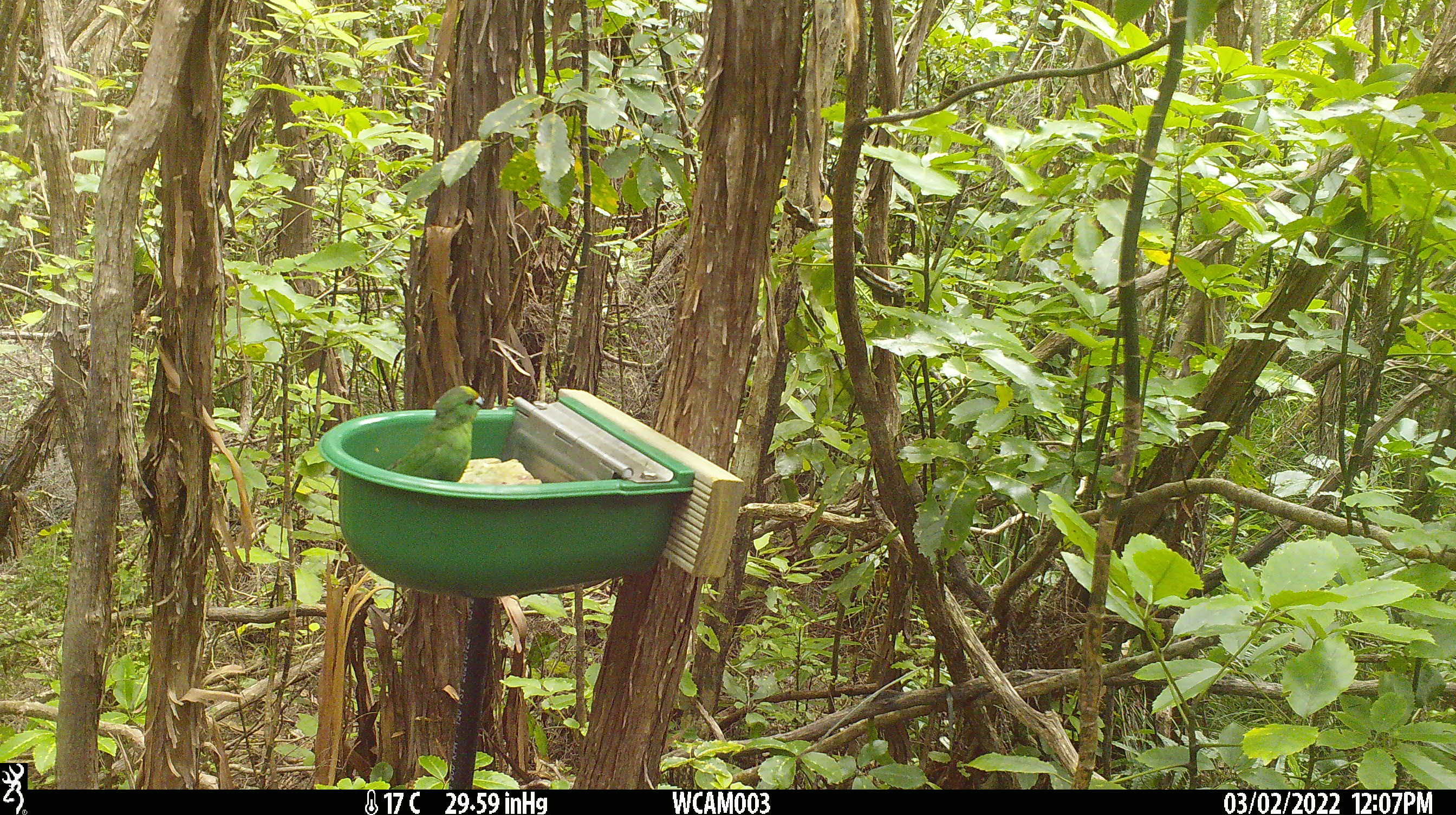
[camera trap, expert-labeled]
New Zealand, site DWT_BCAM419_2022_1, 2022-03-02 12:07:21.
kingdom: Animalia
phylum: Chordata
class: Aves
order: Psittaciformes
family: Psittaculidae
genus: Cyanoramphus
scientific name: Cyanoramphus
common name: parakeet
Parakeet (Cyanoramphus).